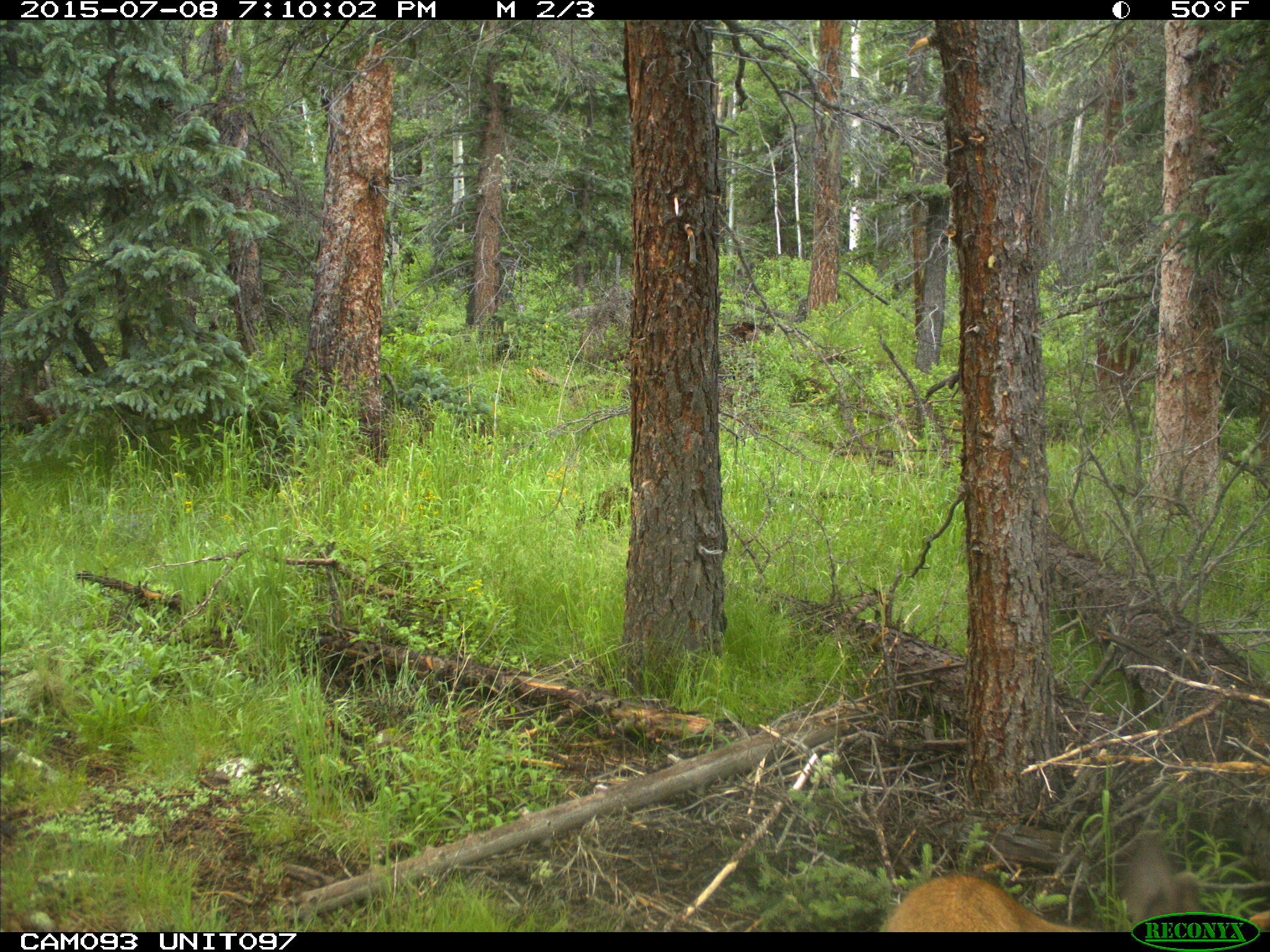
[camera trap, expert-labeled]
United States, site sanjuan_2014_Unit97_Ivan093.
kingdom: Animalia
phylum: Chordata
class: Mammalia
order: Artiodactyla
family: Cervidae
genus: Odocoileus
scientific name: Odocoileus hemionus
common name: mule deer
Odocoileus hemionus (mule deer).